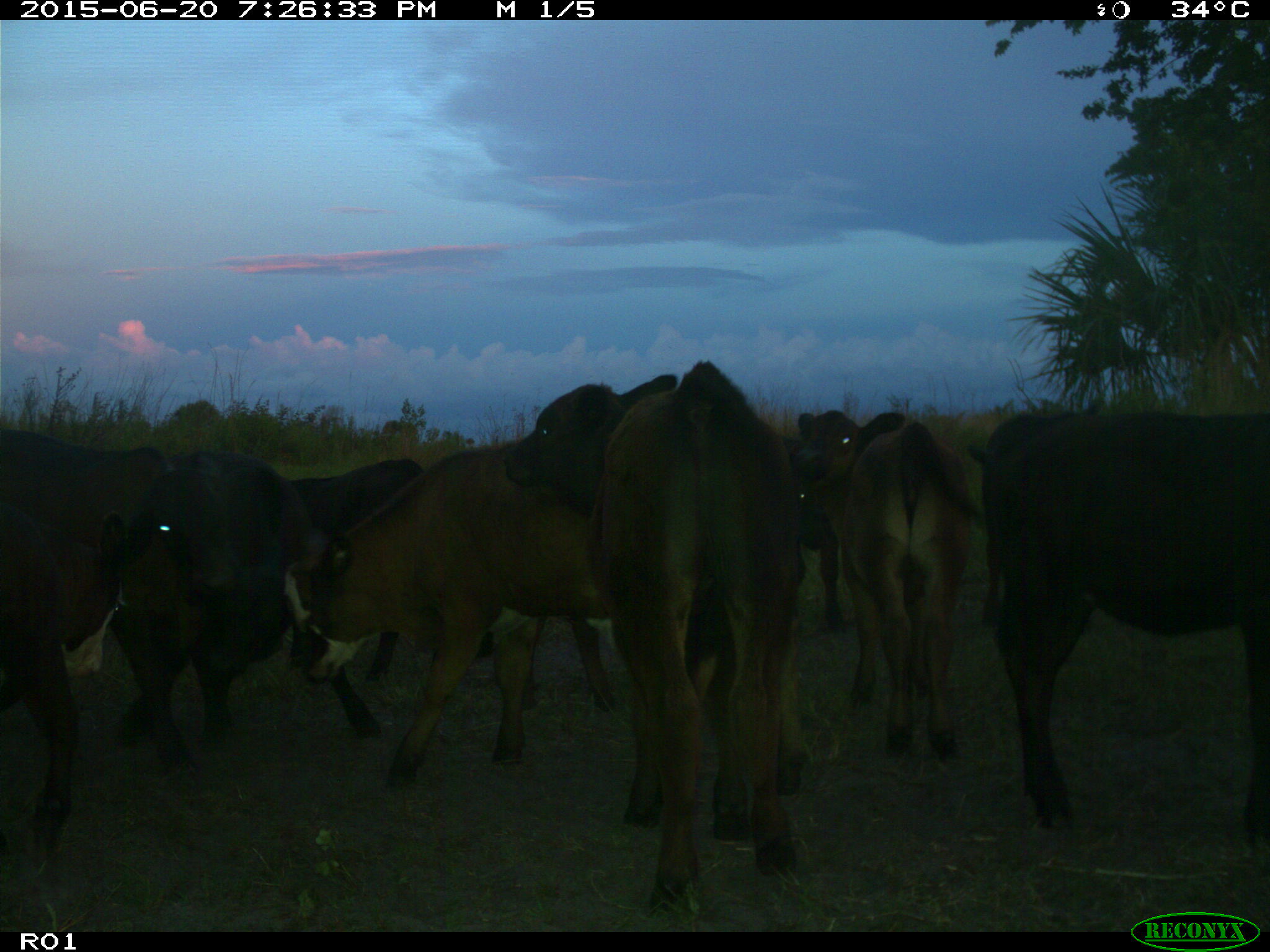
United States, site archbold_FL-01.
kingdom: Animalia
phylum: Chordata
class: Mammalia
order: Artiodactyla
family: Bovidae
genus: Bos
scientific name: Bos taurus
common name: domestic cow